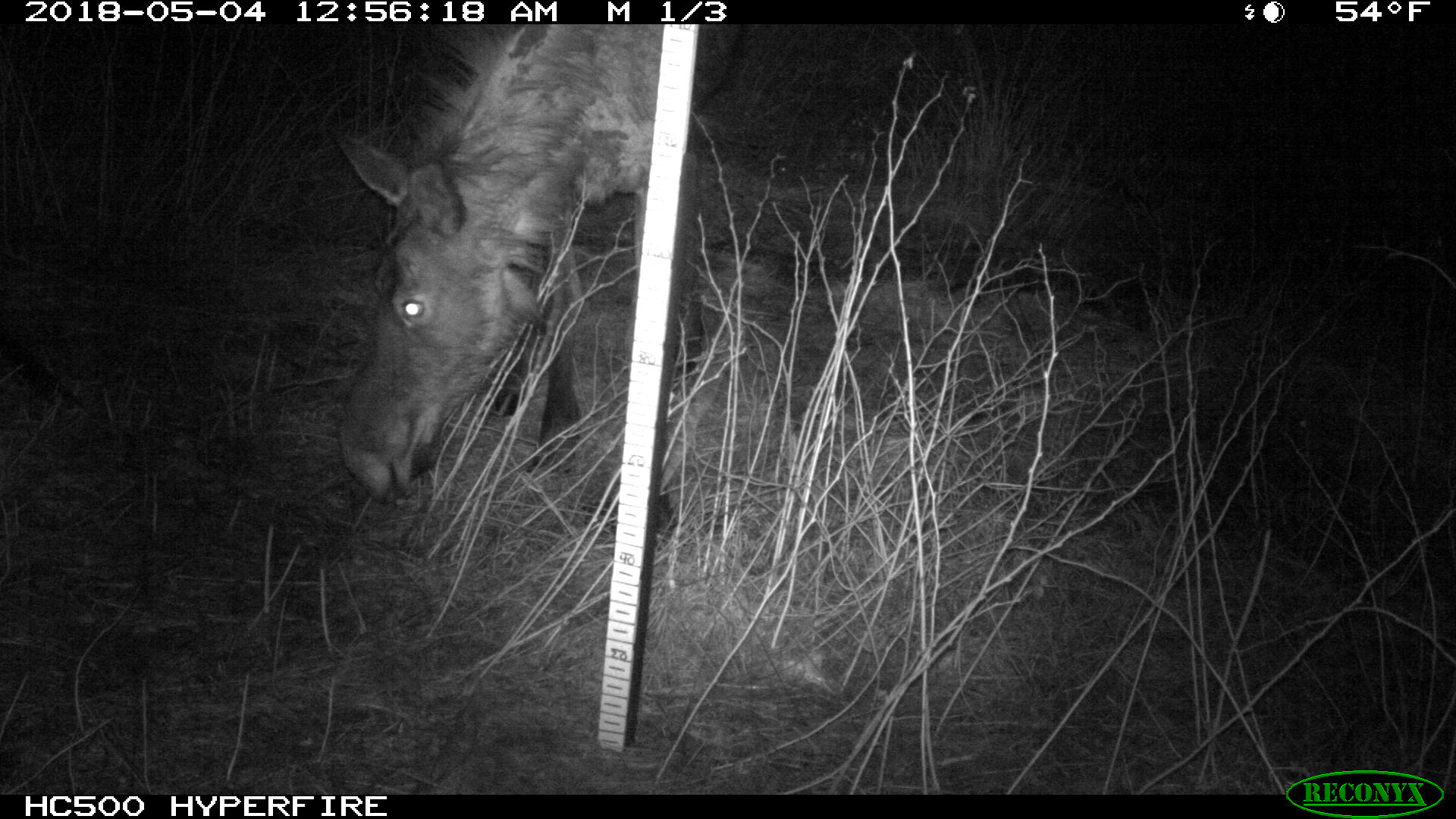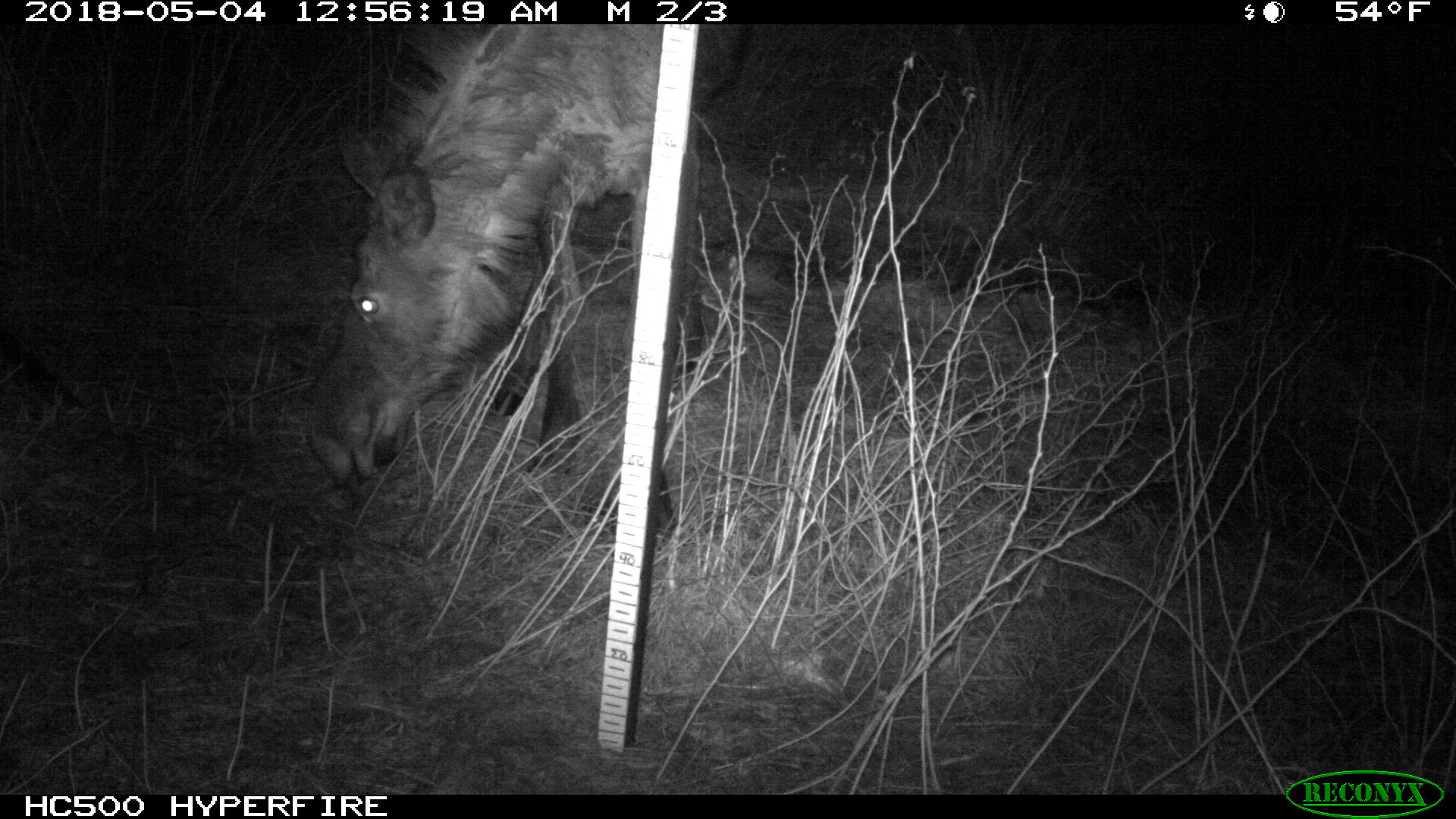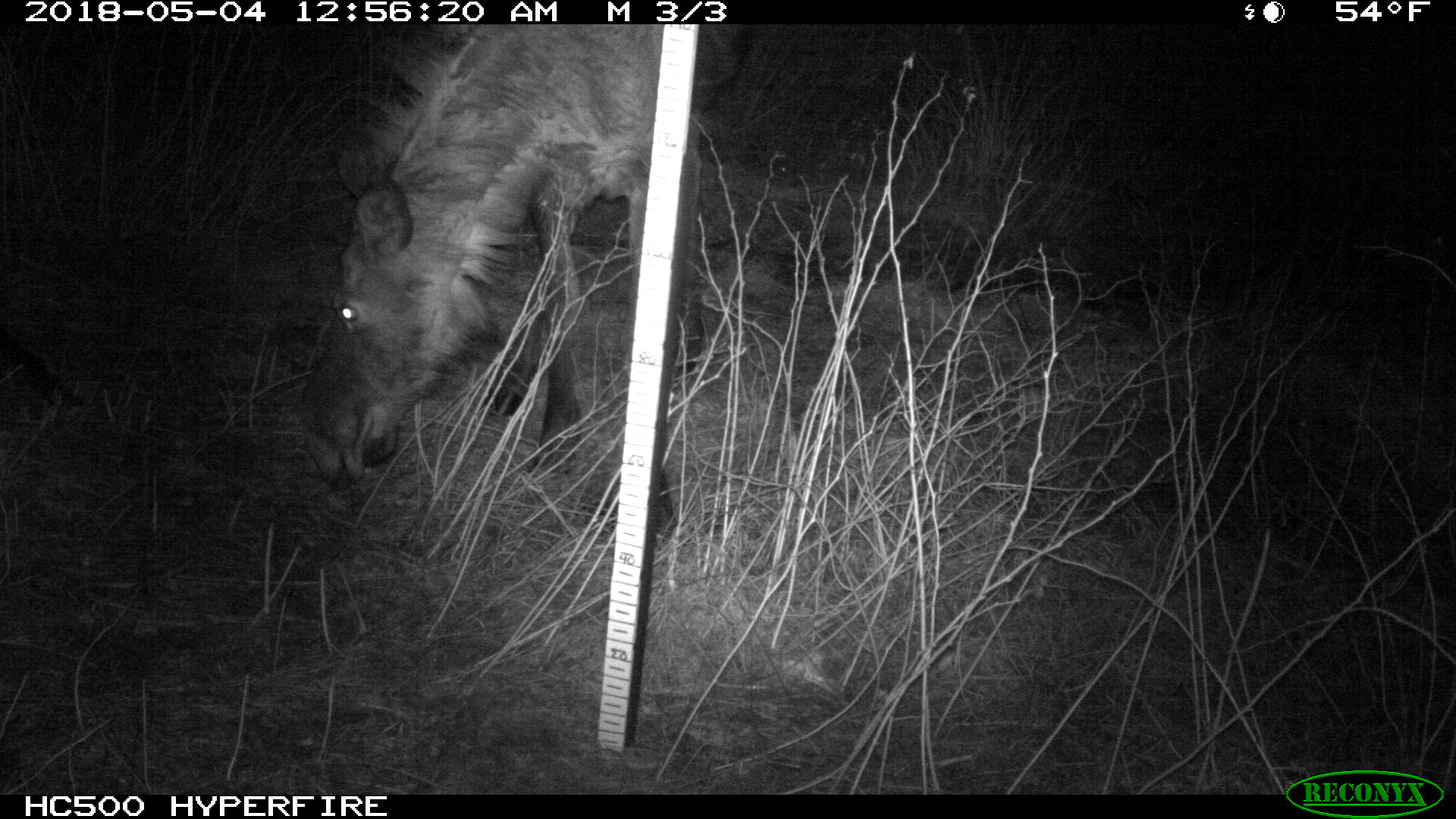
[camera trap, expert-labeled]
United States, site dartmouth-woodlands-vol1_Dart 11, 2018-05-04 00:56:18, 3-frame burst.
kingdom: Animalia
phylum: Chordata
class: Mammalia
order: Artiodactyla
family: Cervidae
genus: Alces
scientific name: Alces alces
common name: moose